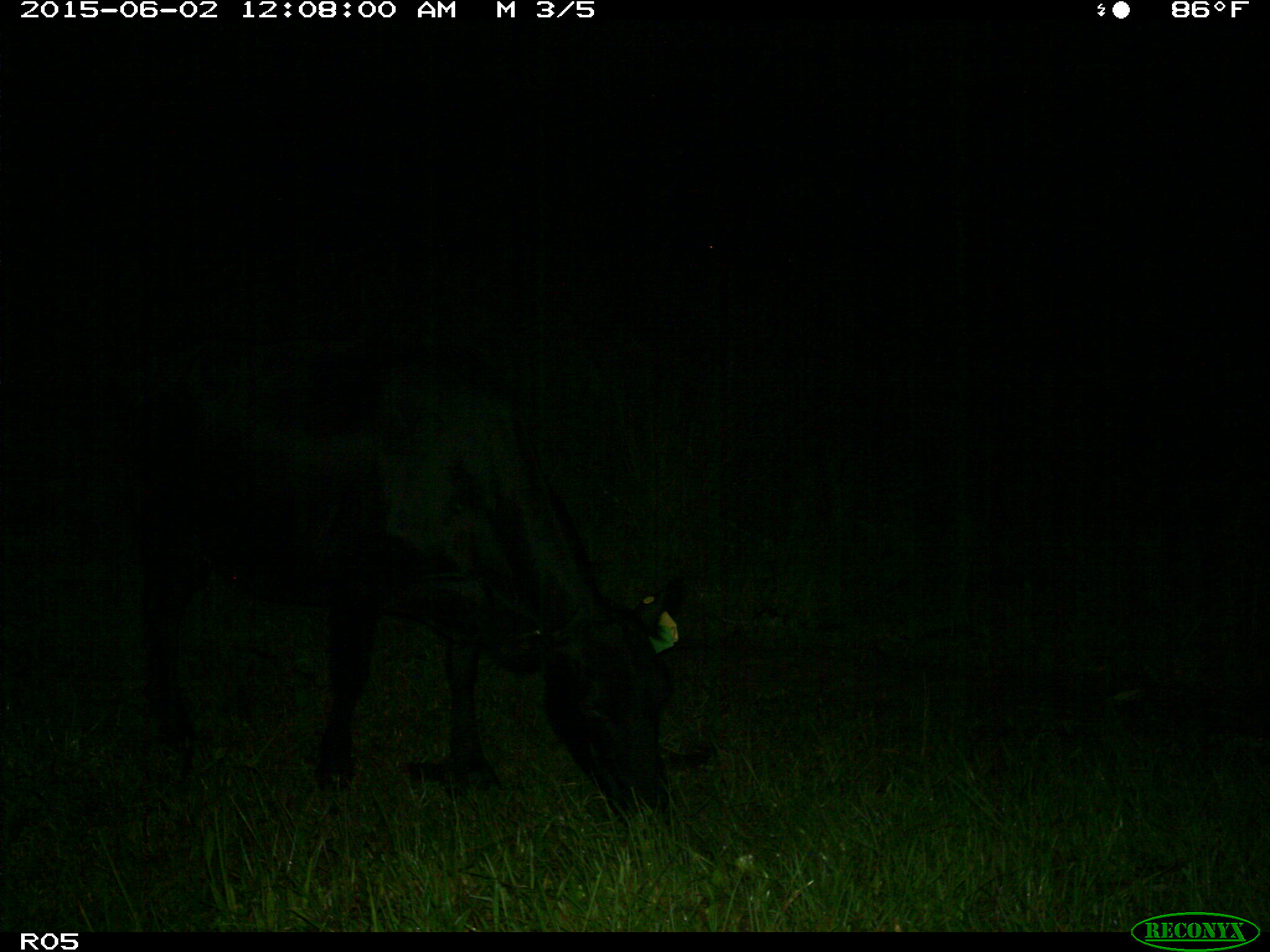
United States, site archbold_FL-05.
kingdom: Animalia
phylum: Chordata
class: Mammalia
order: Artiodactyla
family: Bovidae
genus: Bos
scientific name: Bos taurus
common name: domestic cow